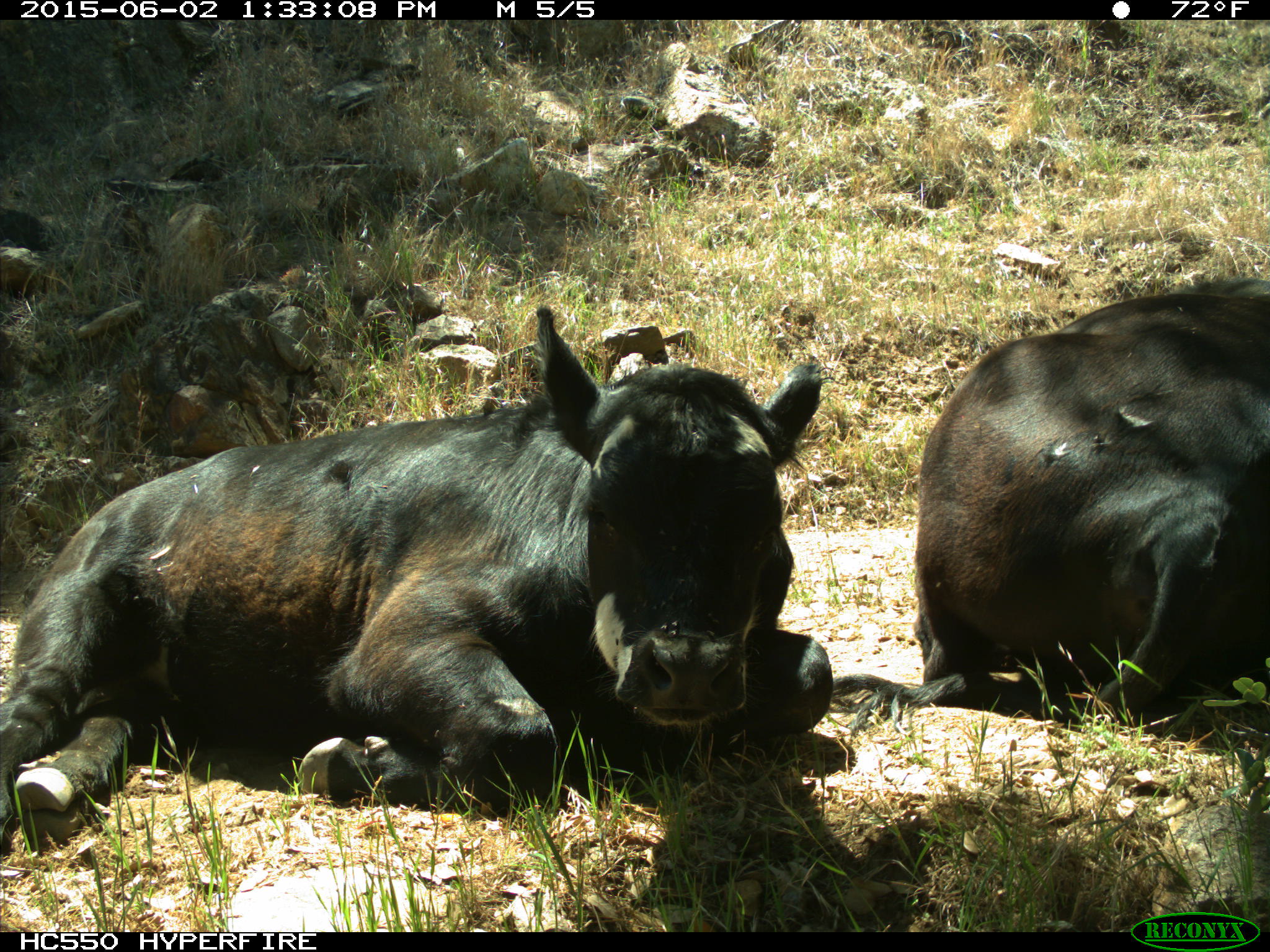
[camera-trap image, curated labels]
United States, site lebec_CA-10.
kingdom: Animalia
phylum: Chordata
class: Mammalia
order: Artiodactyla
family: Bovidae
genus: Bos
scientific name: Bos taurus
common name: domestic cow